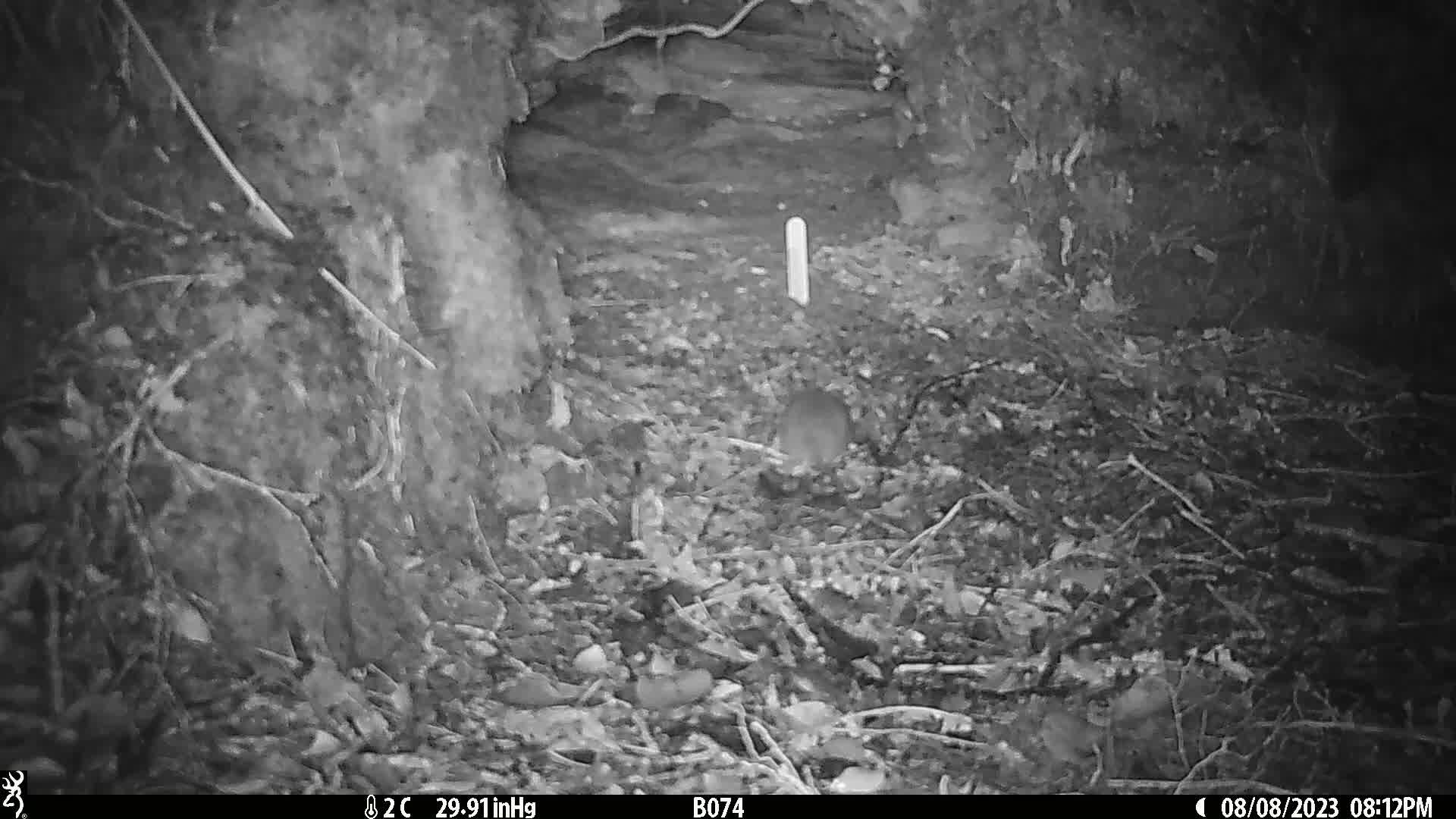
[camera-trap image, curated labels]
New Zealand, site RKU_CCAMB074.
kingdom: Animalia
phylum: Chordata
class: Mammalia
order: Rodentia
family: Muridae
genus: Rattus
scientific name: Rattus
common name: rat